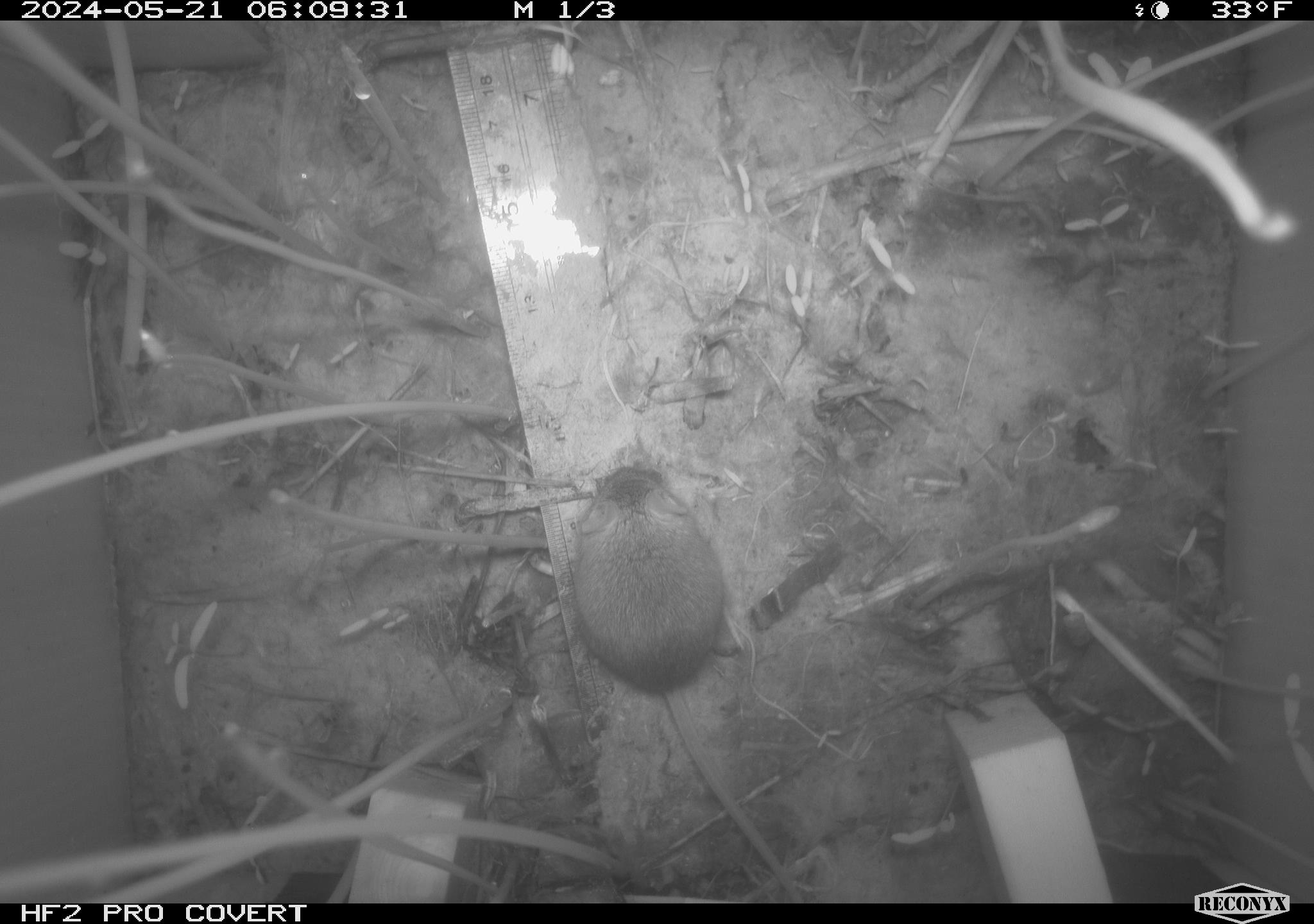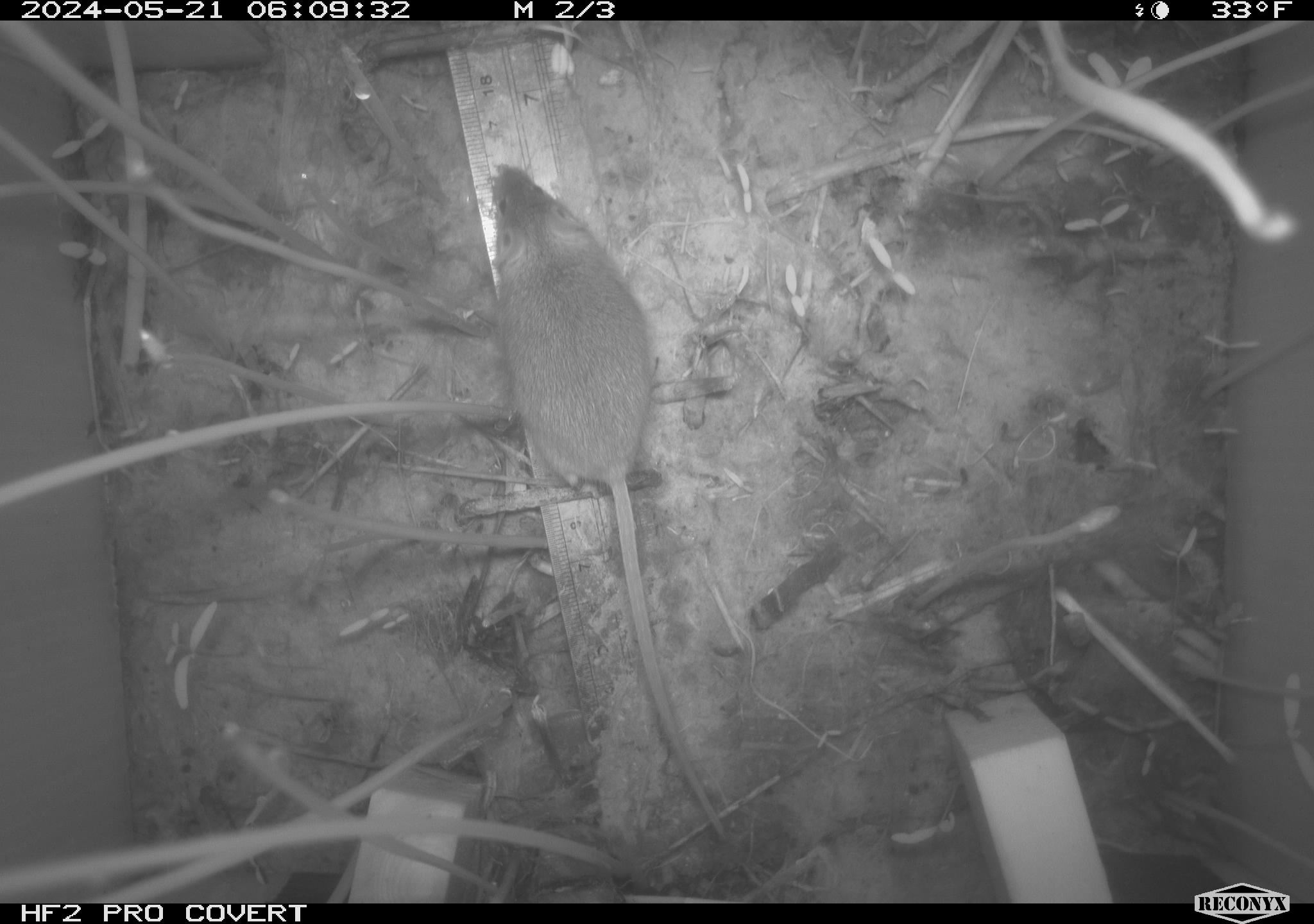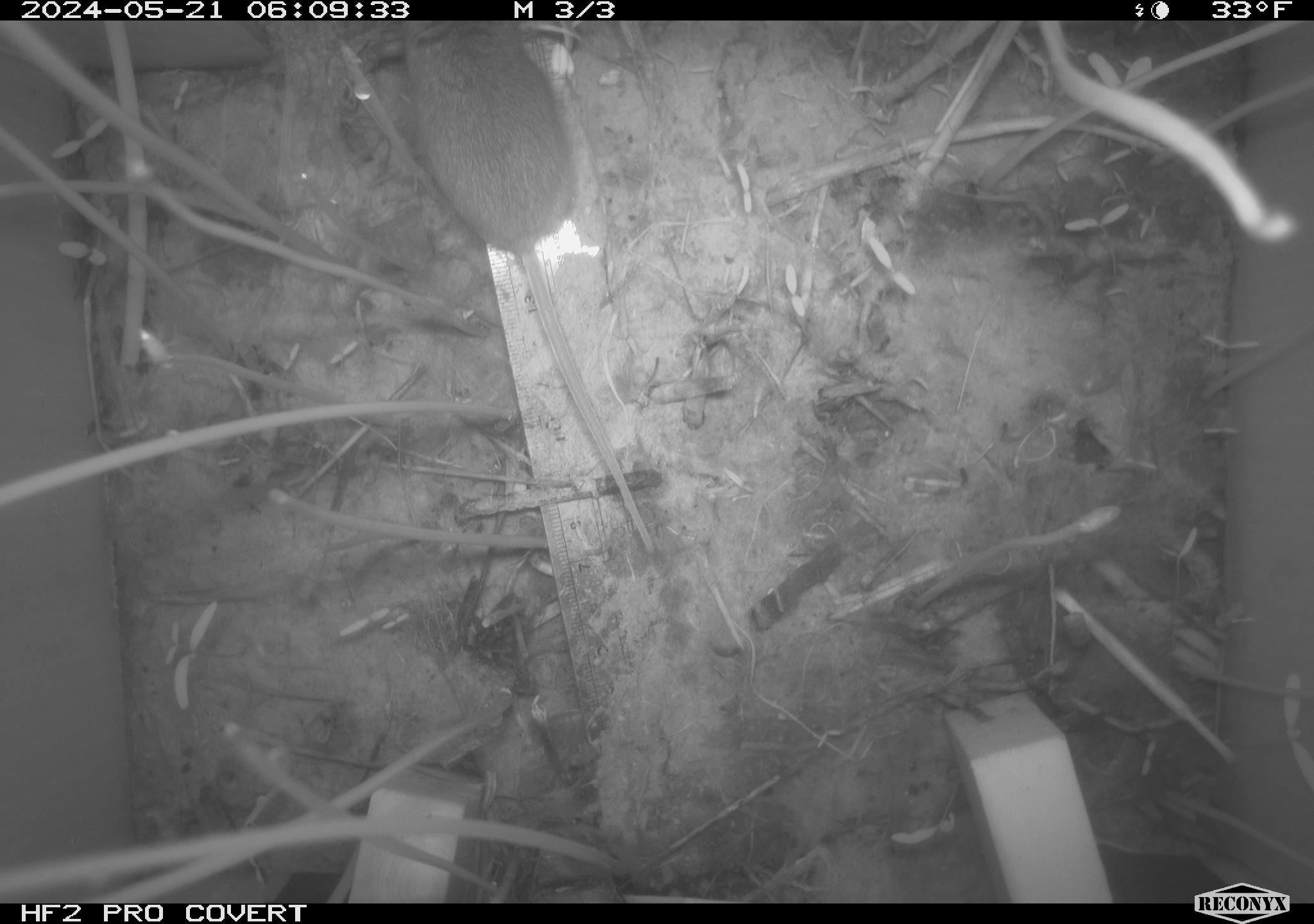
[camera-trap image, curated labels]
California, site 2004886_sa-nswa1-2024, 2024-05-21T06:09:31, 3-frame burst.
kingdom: Animalia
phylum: Chordata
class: Mammalia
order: Rodentia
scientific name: Rodentia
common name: mouse species